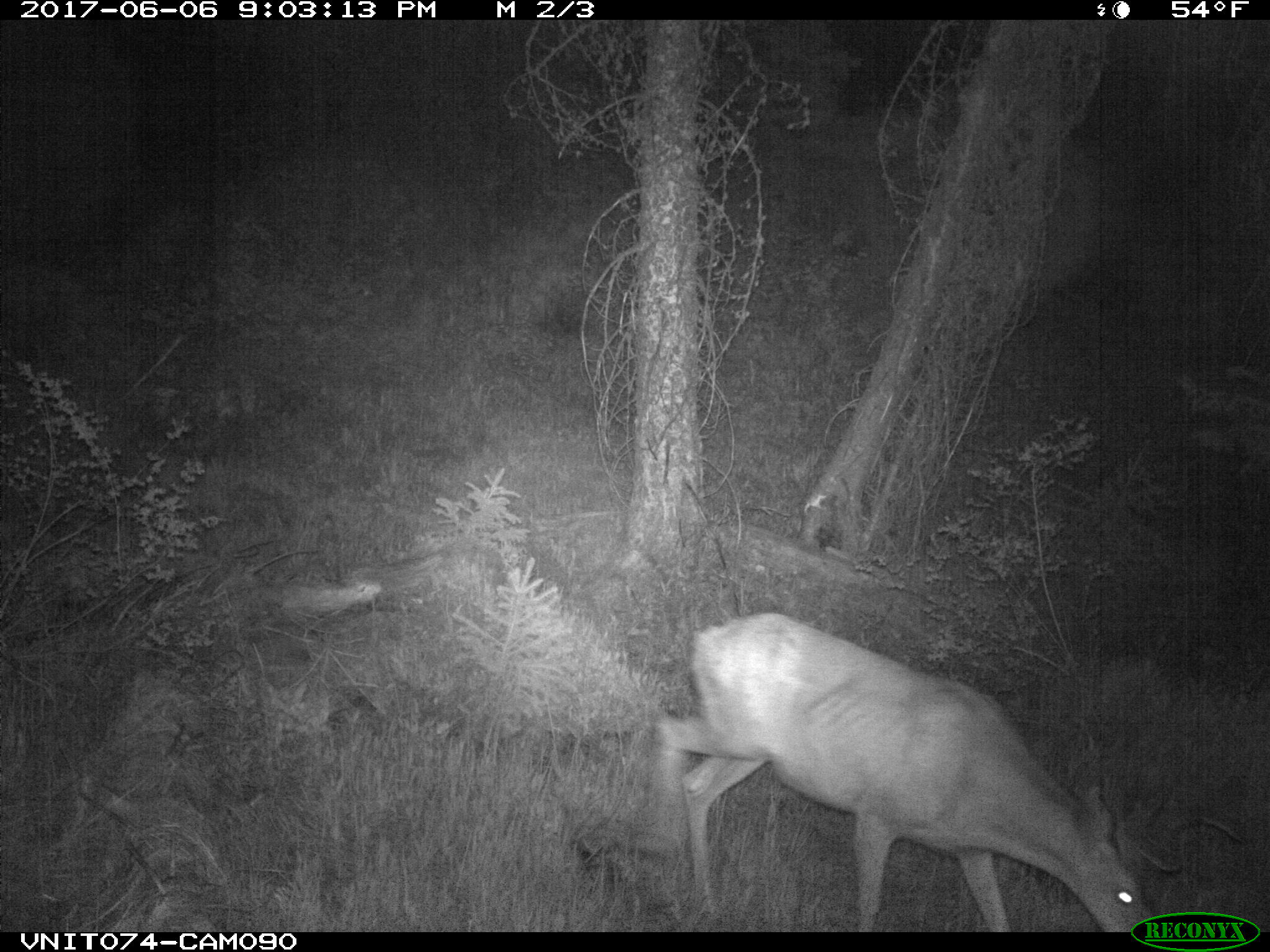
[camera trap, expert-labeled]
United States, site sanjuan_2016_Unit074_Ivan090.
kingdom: Animalia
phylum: Chordata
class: Mammalia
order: Artiodactyla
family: Cervidae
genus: Odocoileus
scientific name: Odocoileus hemionus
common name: mule deer